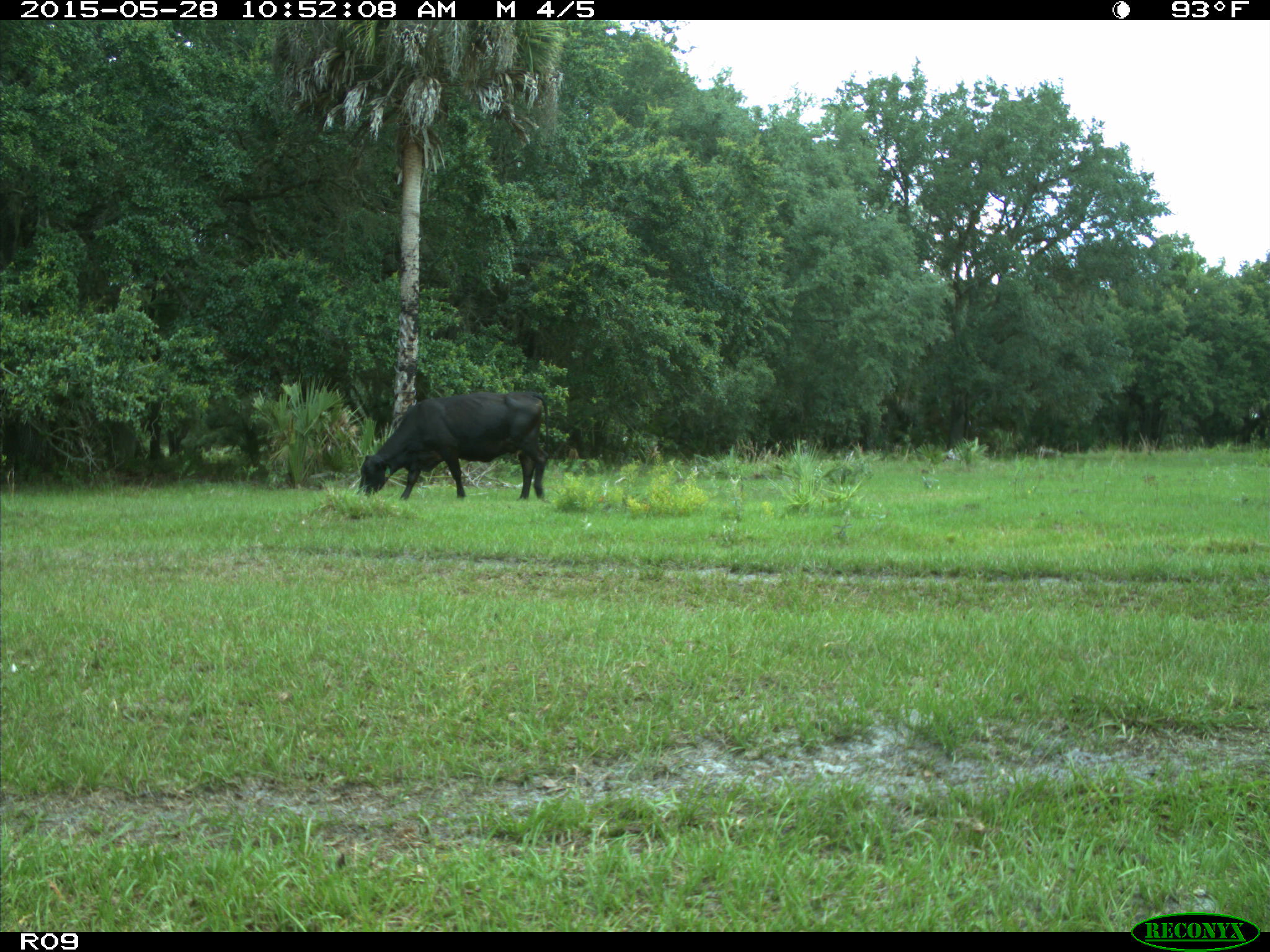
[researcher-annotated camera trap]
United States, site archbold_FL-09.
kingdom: Animalia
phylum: Chordata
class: Mammalia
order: Artiodactyla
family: Bovidae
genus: Bos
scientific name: Bos taurus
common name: domestic cow